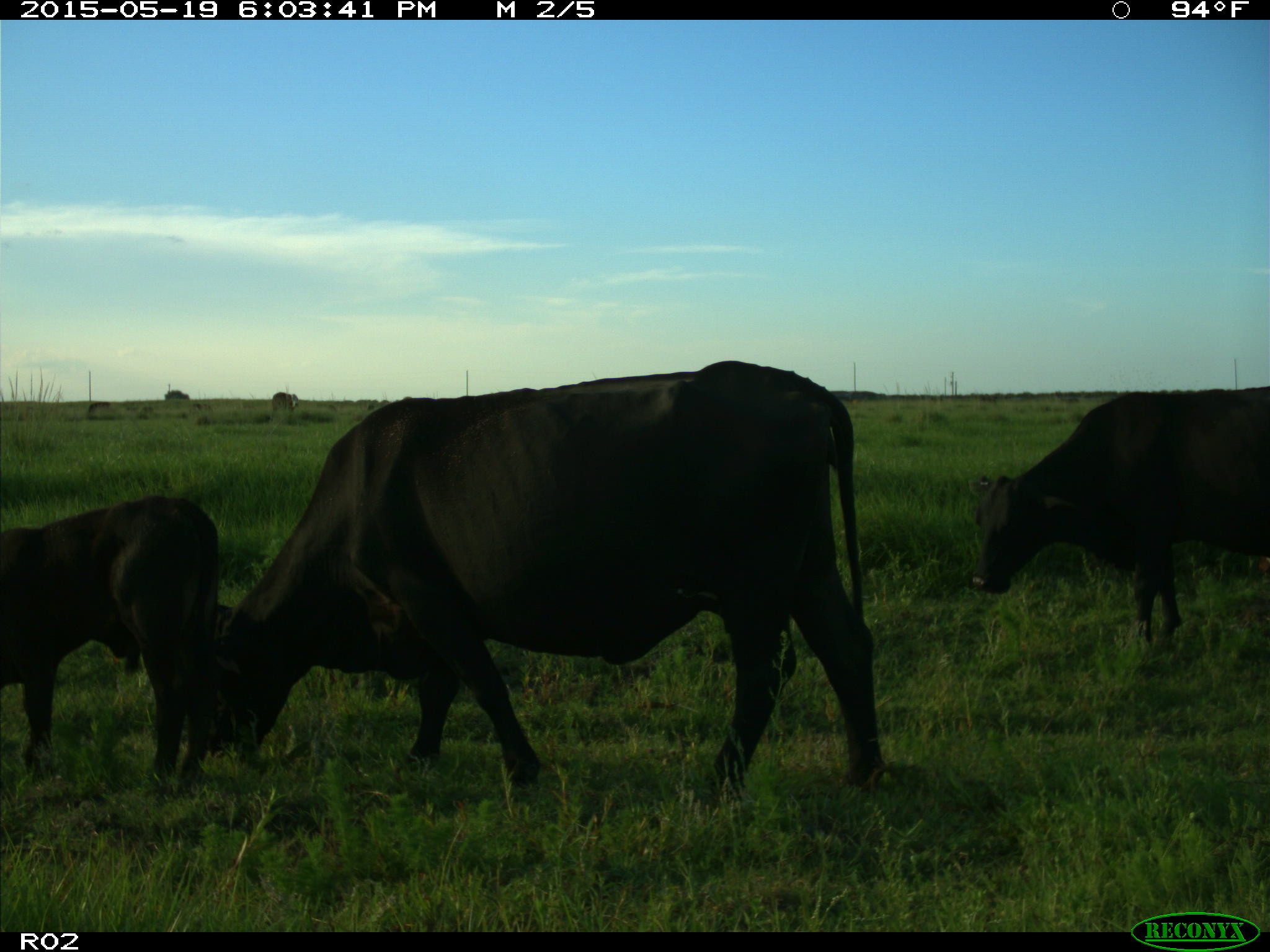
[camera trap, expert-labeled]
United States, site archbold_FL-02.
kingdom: Animalia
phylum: Chordata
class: Mammalia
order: Artiodactyla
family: Bovidae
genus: Bos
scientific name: Bos taurus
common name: domestic cow